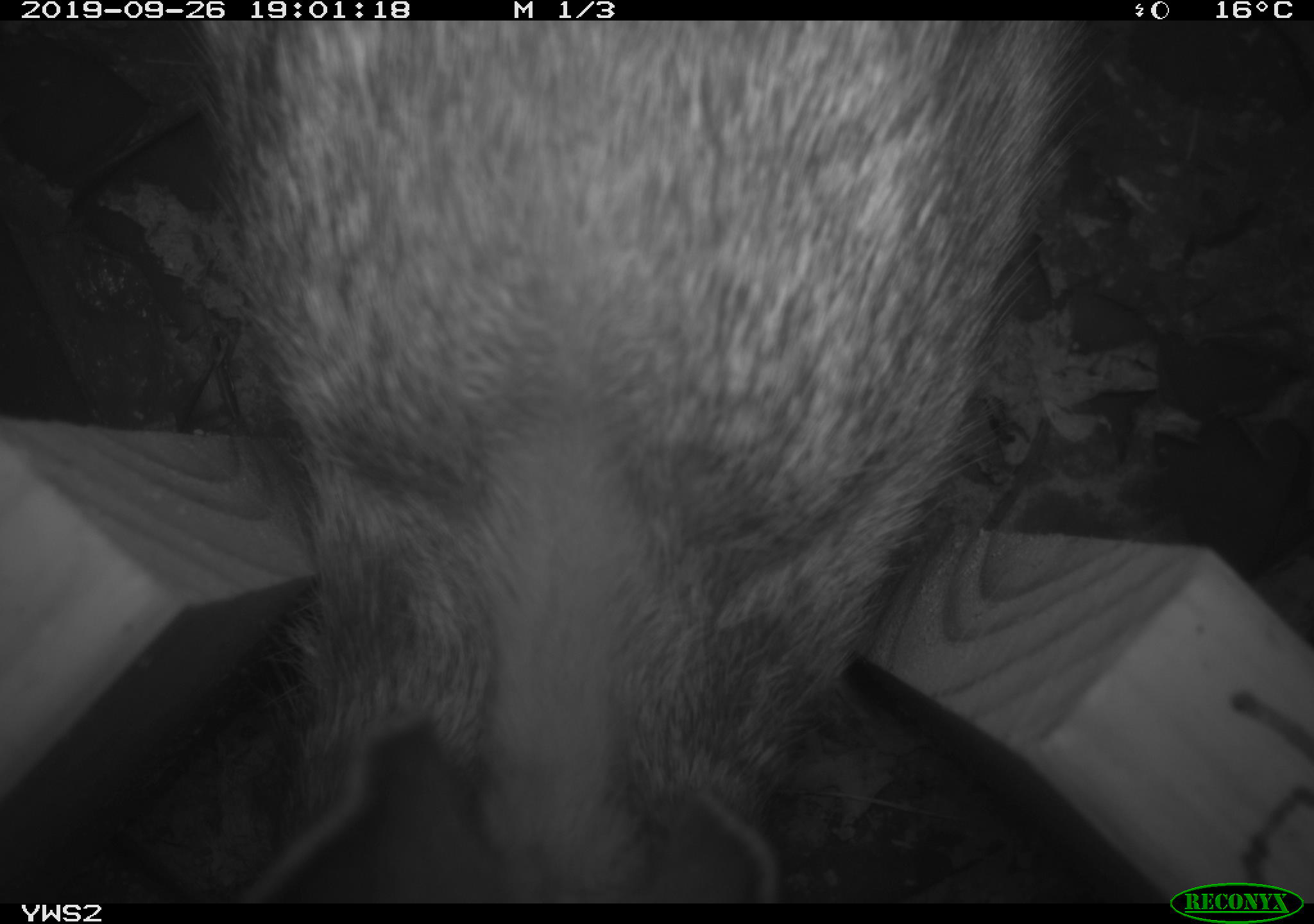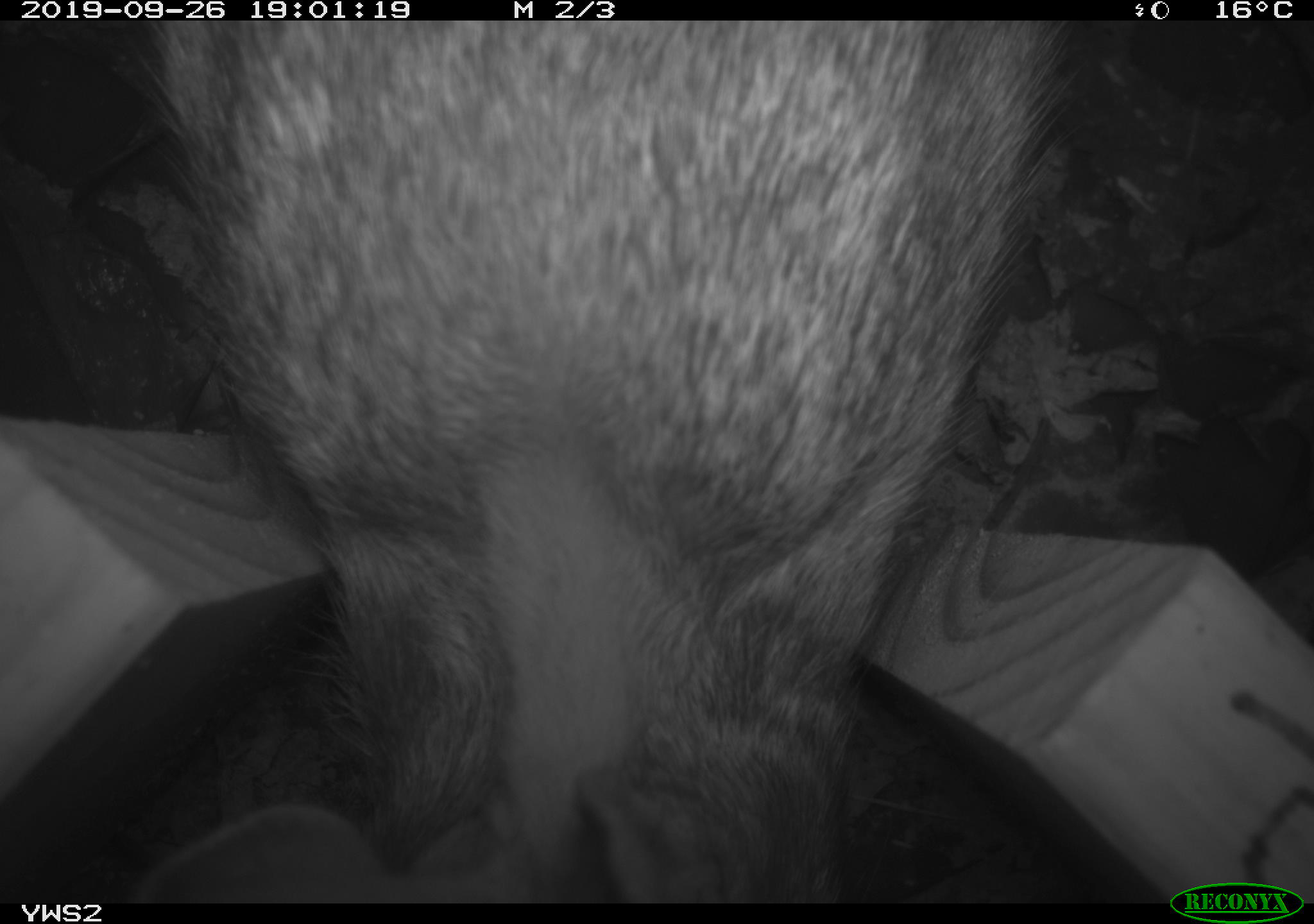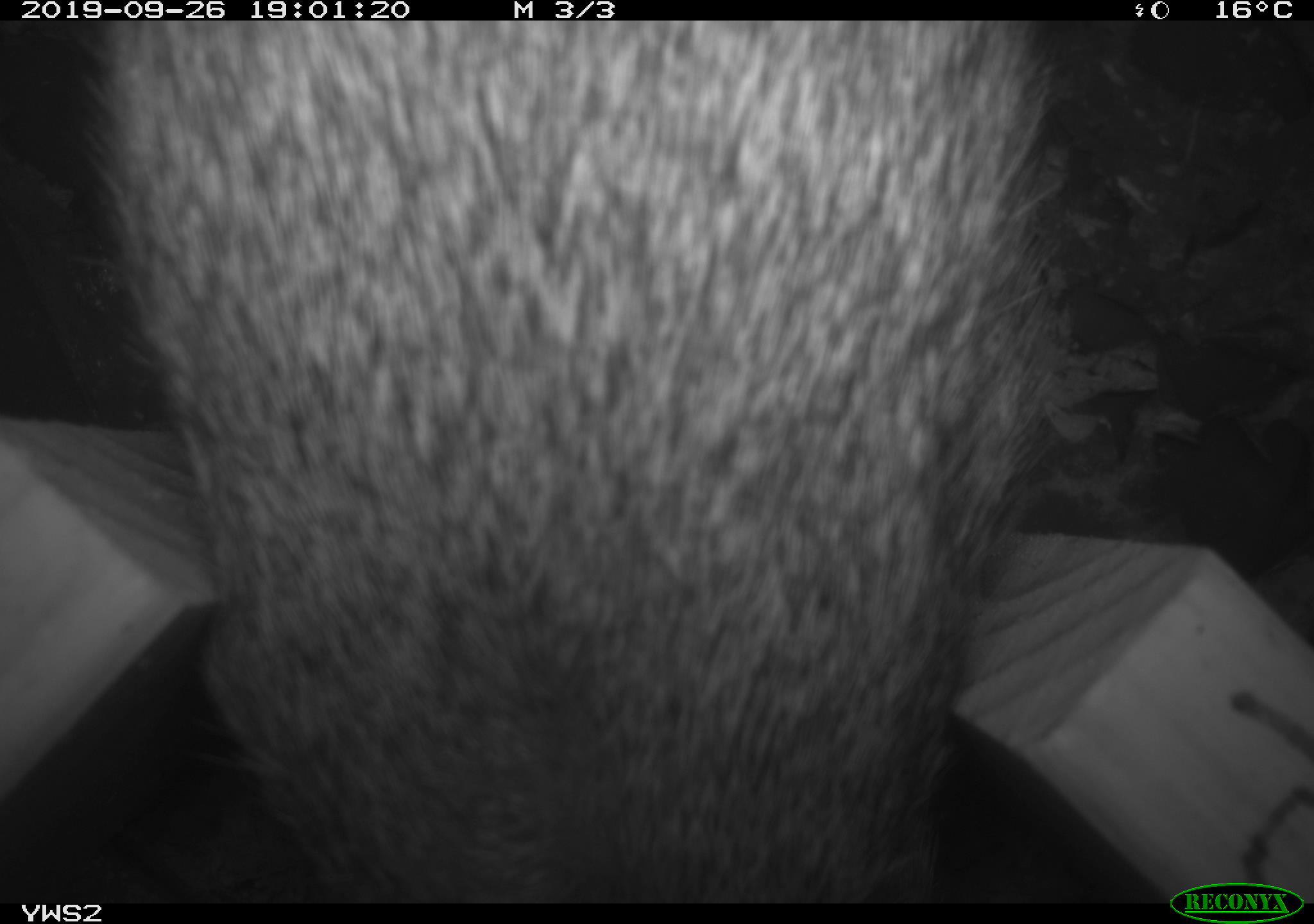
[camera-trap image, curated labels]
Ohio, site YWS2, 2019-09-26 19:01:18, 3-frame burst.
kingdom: Animalia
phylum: Chordata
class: Mammalia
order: Lagomorpha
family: Leporidae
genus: Sylvilagus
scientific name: Sylvilagus floridanus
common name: eastern cottontail